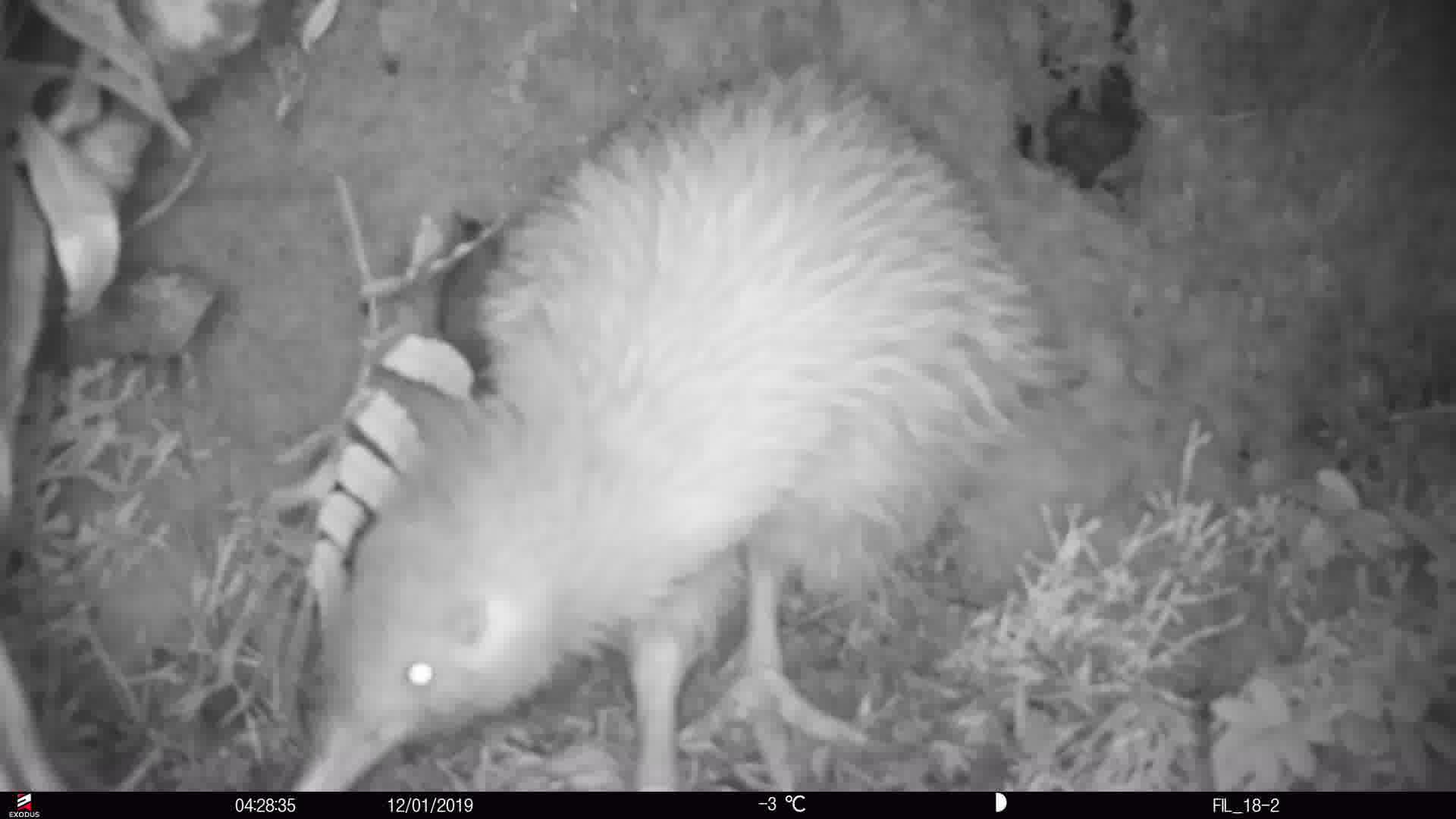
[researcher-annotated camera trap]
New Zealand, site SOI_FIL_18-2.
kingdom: Animalia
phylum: Chordata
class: Aves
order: Apterygiformes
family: Apterygidae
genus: Apteryx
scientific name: Apteryx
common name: kiwi